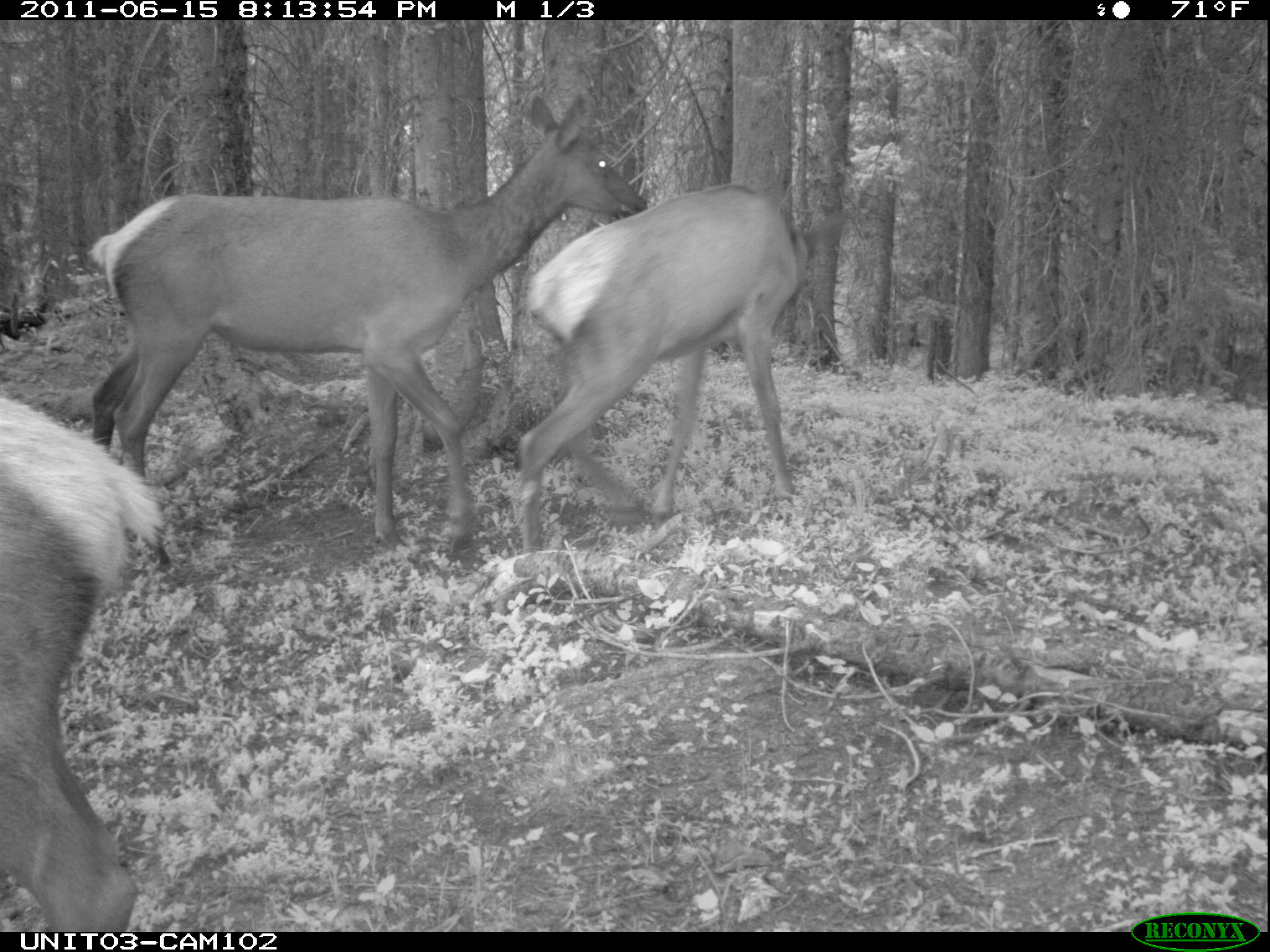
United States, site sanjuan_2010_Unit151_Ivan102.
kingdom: Animalia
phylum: Chordata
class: Mammalia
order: Artiodactyla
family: Cervidae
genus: Cervus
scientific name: Cervus elaphus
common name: red deer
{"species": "Cervus elaphus (red deer)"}